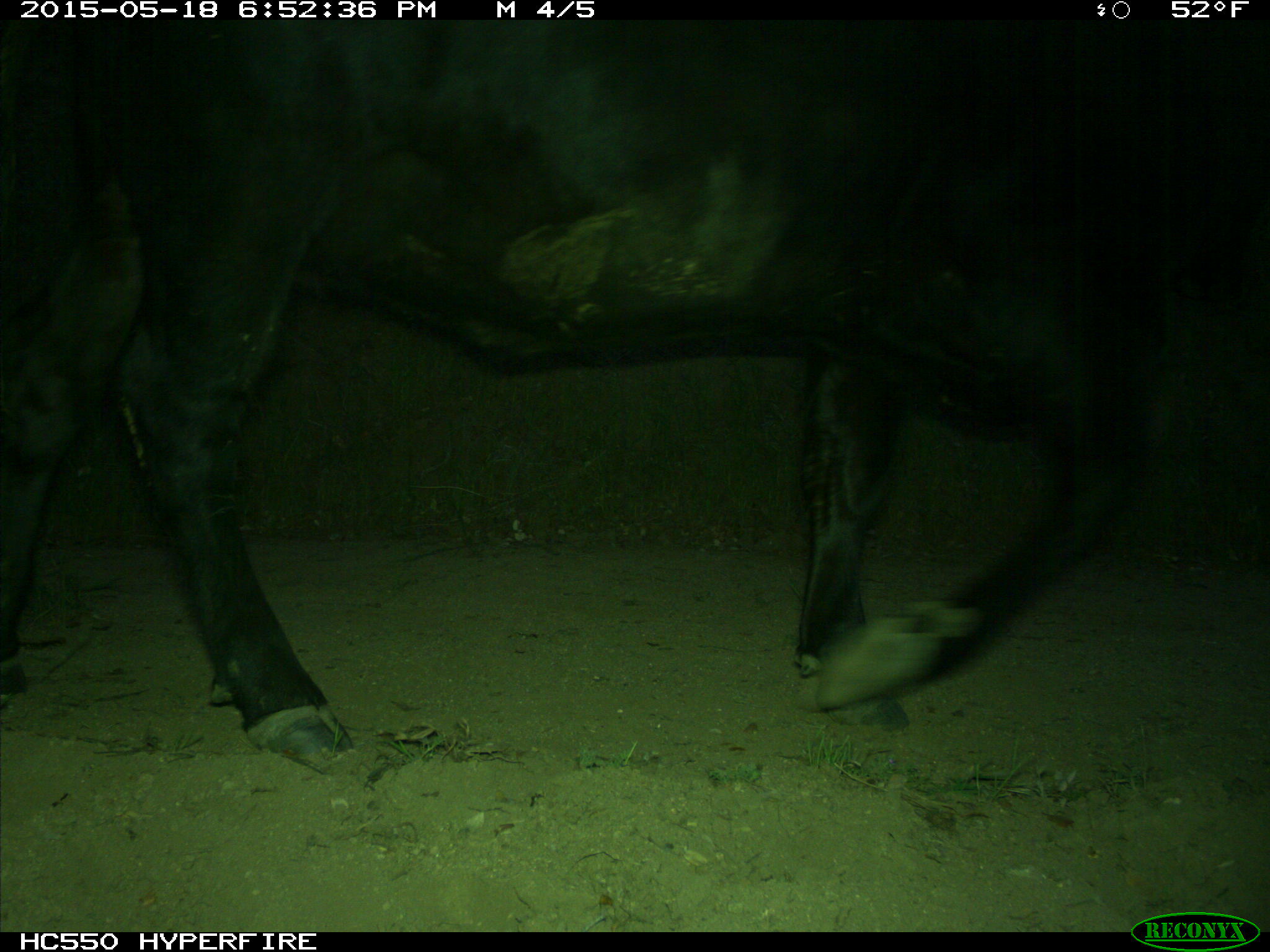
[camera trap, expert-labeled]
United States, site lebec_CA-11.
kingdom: Animalia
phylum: Chordata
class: Mammalia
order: Artiodactyla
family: Bovidae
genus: Bos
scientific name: Bos taurus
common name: domestic cow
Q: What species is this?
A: Bos taurus (domestic cow).